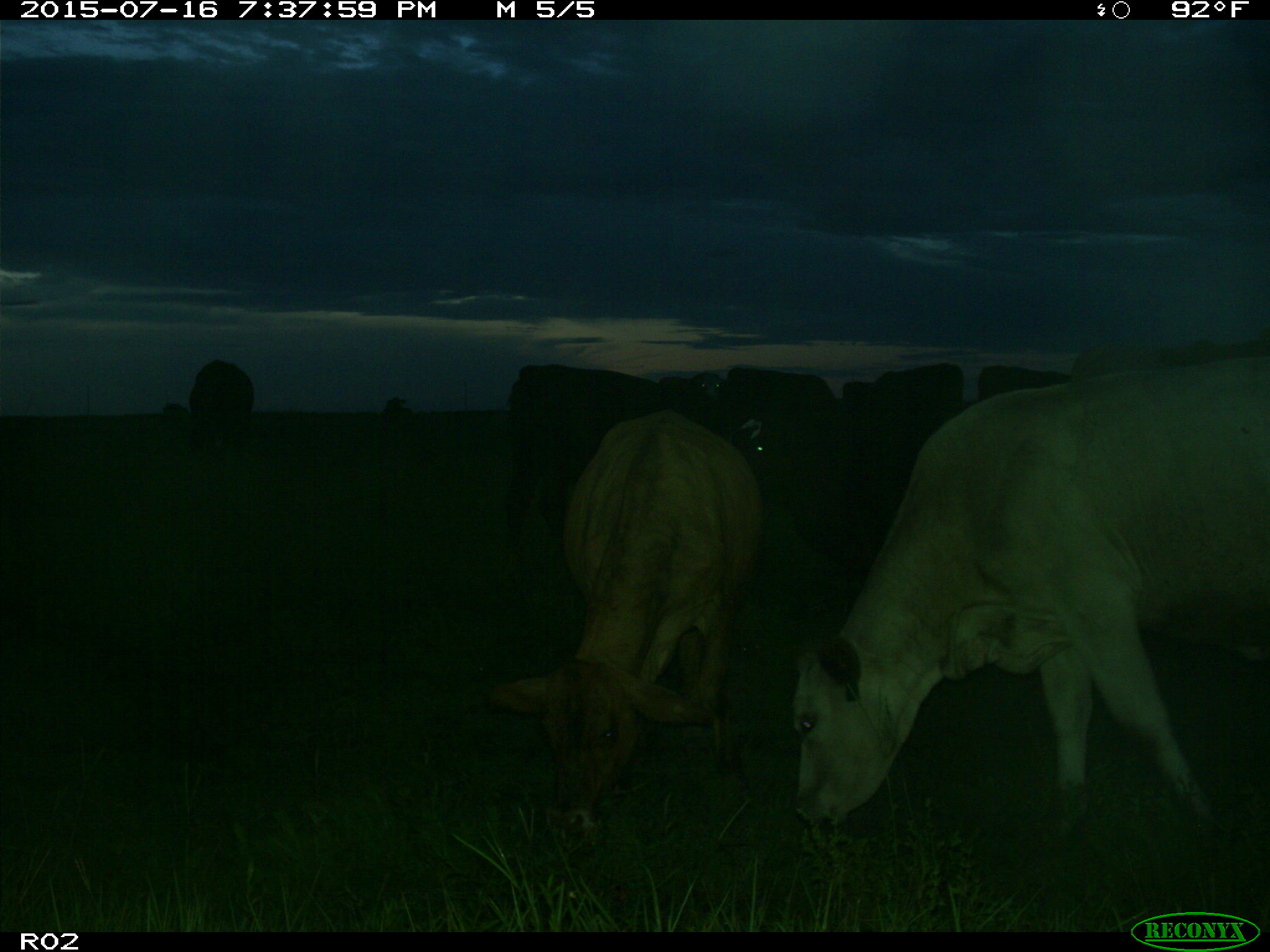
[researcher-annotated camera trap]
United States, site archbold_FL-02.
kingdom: Animalia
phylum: Chordata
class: Mammalia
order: Artiodactyla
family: Bovidae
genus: Bos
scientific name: Bos taurus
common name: domestic cow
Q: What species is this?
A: Bos taurus (domestic cow).